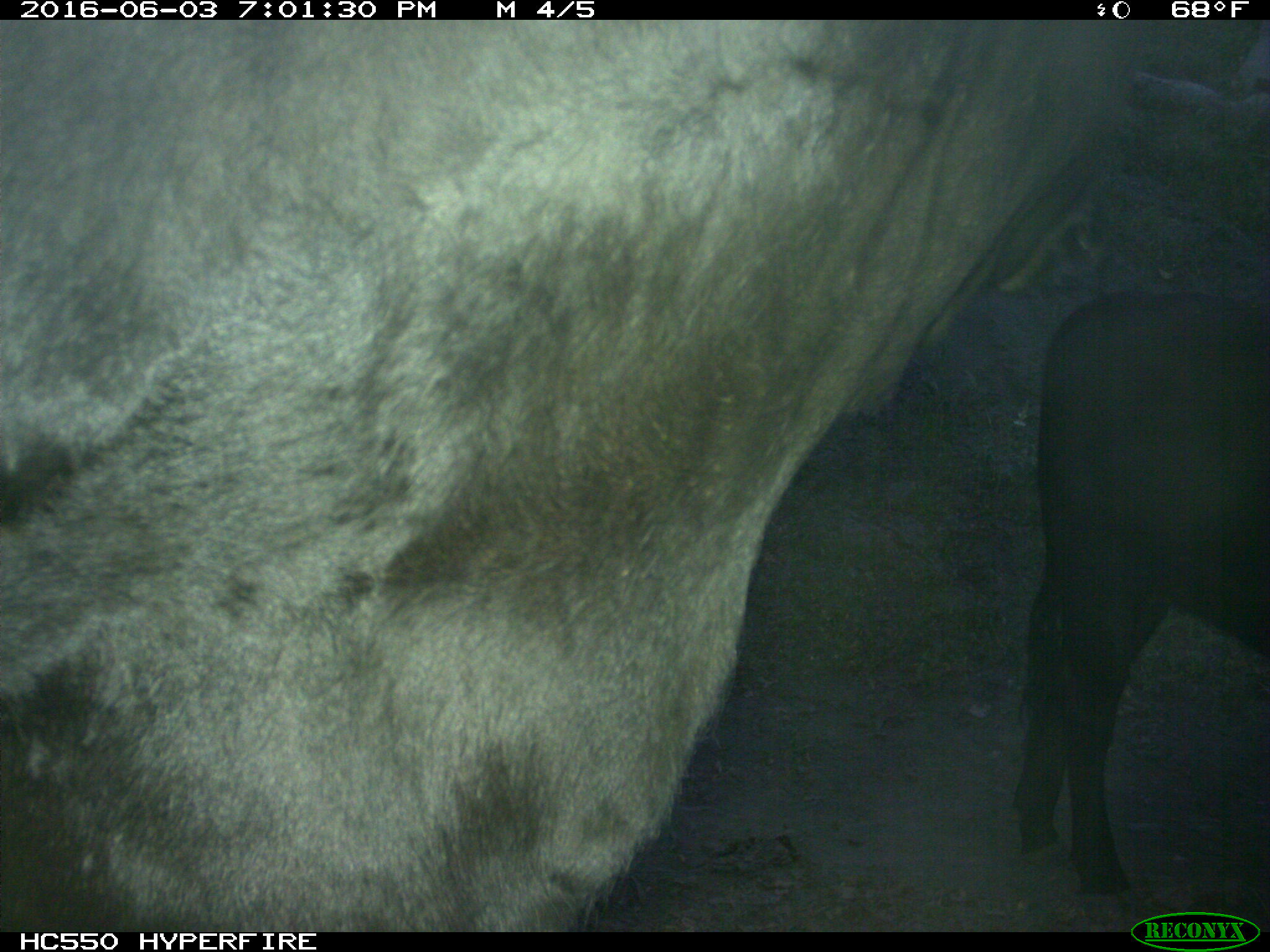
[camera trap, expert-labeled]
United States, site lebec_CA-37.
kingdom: Animalia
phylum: Chordata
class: Mammalia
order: Artiodactyla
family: Bovidae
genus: Bos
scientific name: Bos taurus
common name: domestic cow